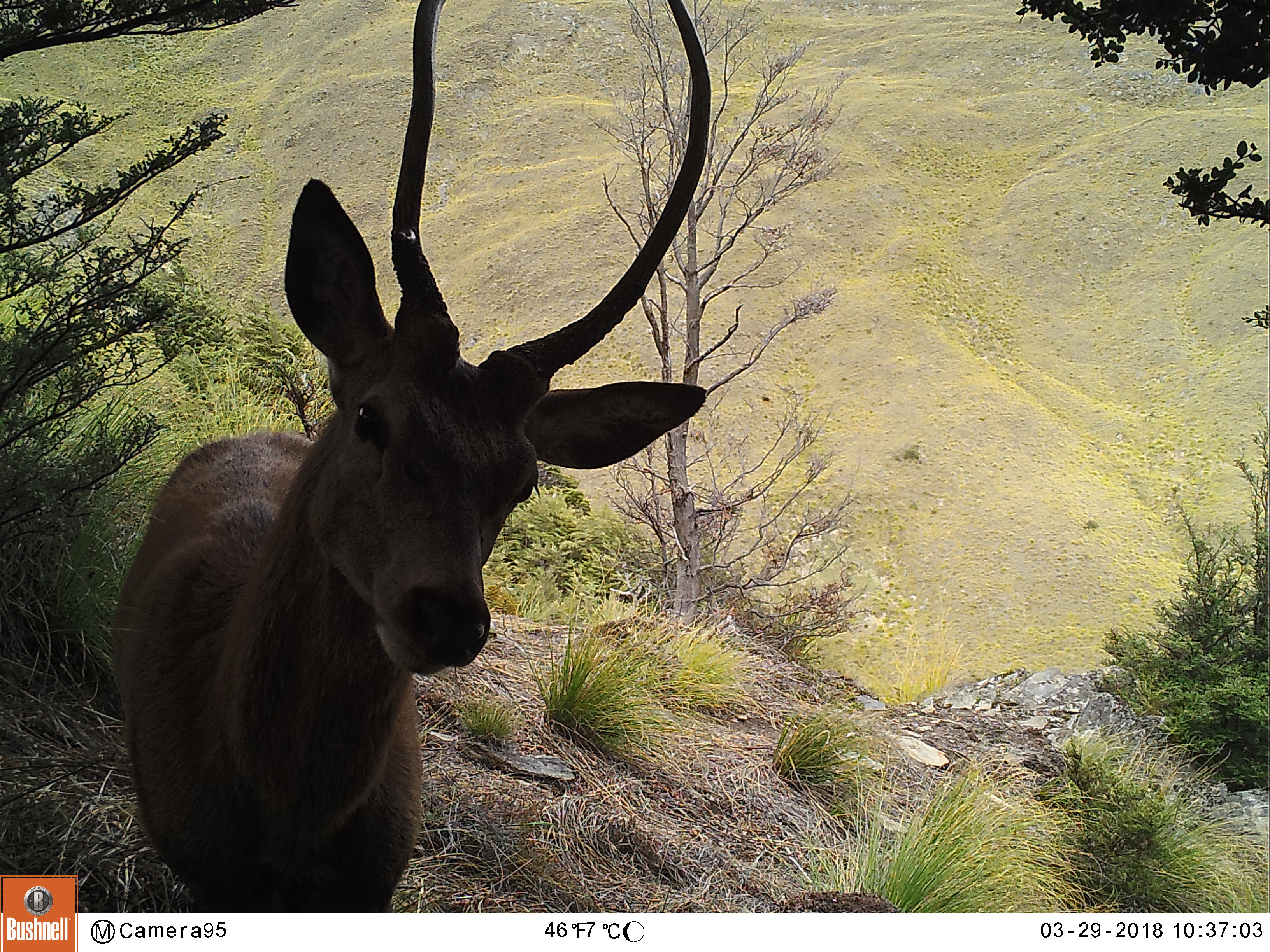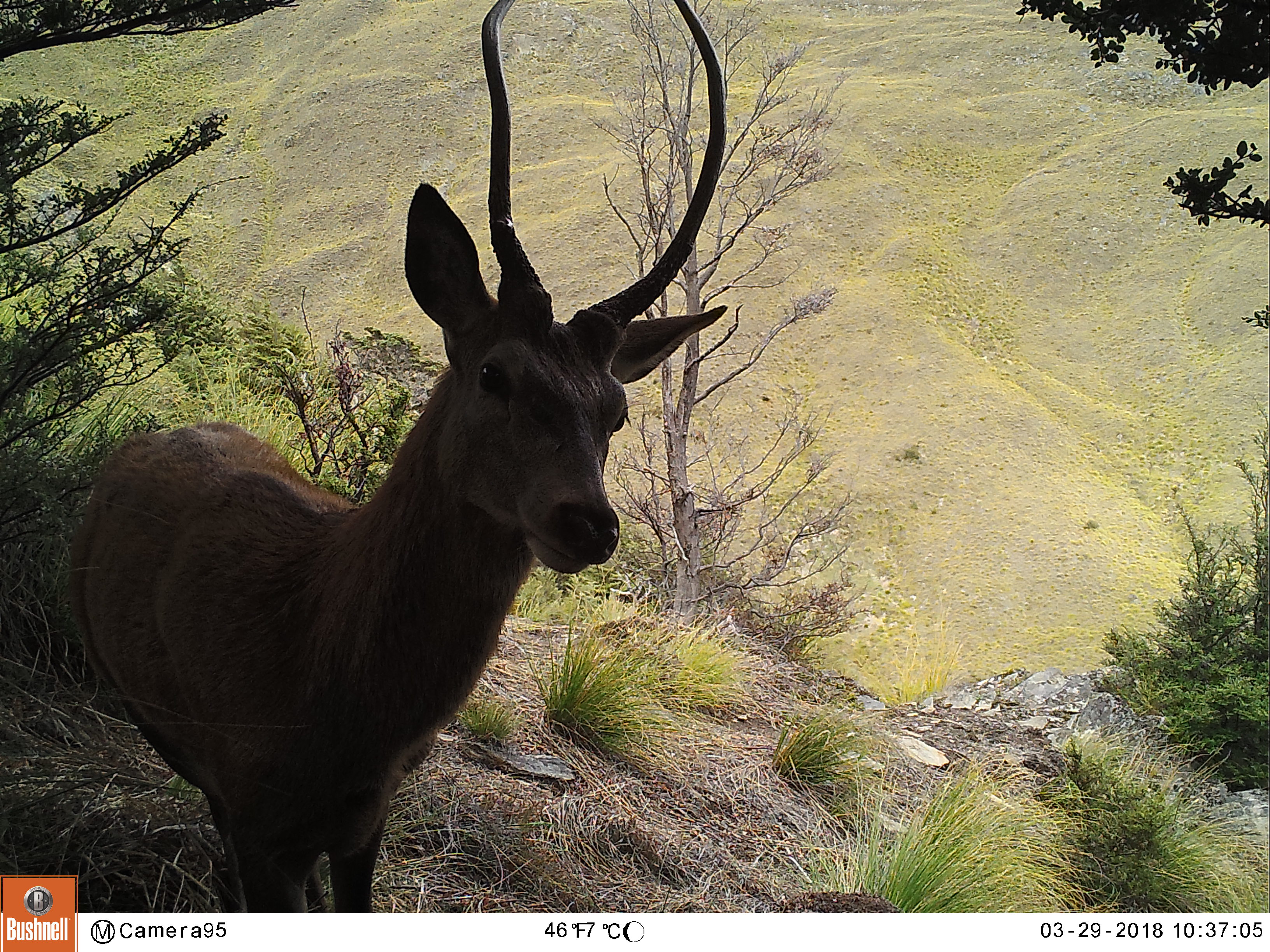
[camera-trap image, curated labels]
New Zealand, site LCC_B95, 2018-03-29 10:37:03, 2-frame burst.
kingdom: Animalia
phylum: Chordata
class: Mammalia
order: Artiodactyla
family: Cervidae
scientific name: Cervidae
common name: deer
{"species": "deer (Cervidae)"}